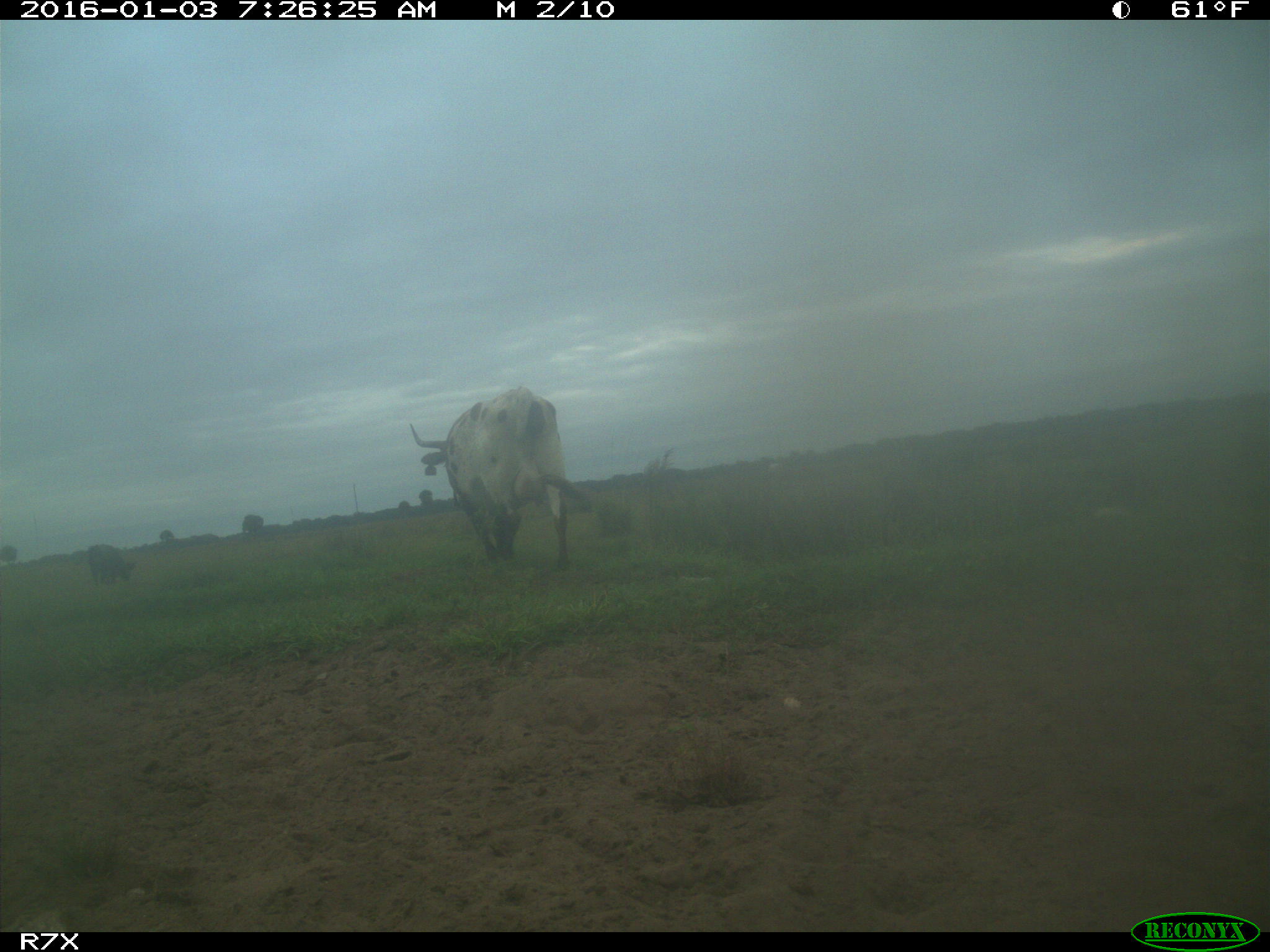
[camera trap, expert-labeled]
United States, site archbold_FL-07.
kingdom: Animalia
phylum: Chordata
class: Mammalia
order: Artiodactyla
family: Bovidae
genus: Bos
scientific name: Bos taurus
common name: domestic cow